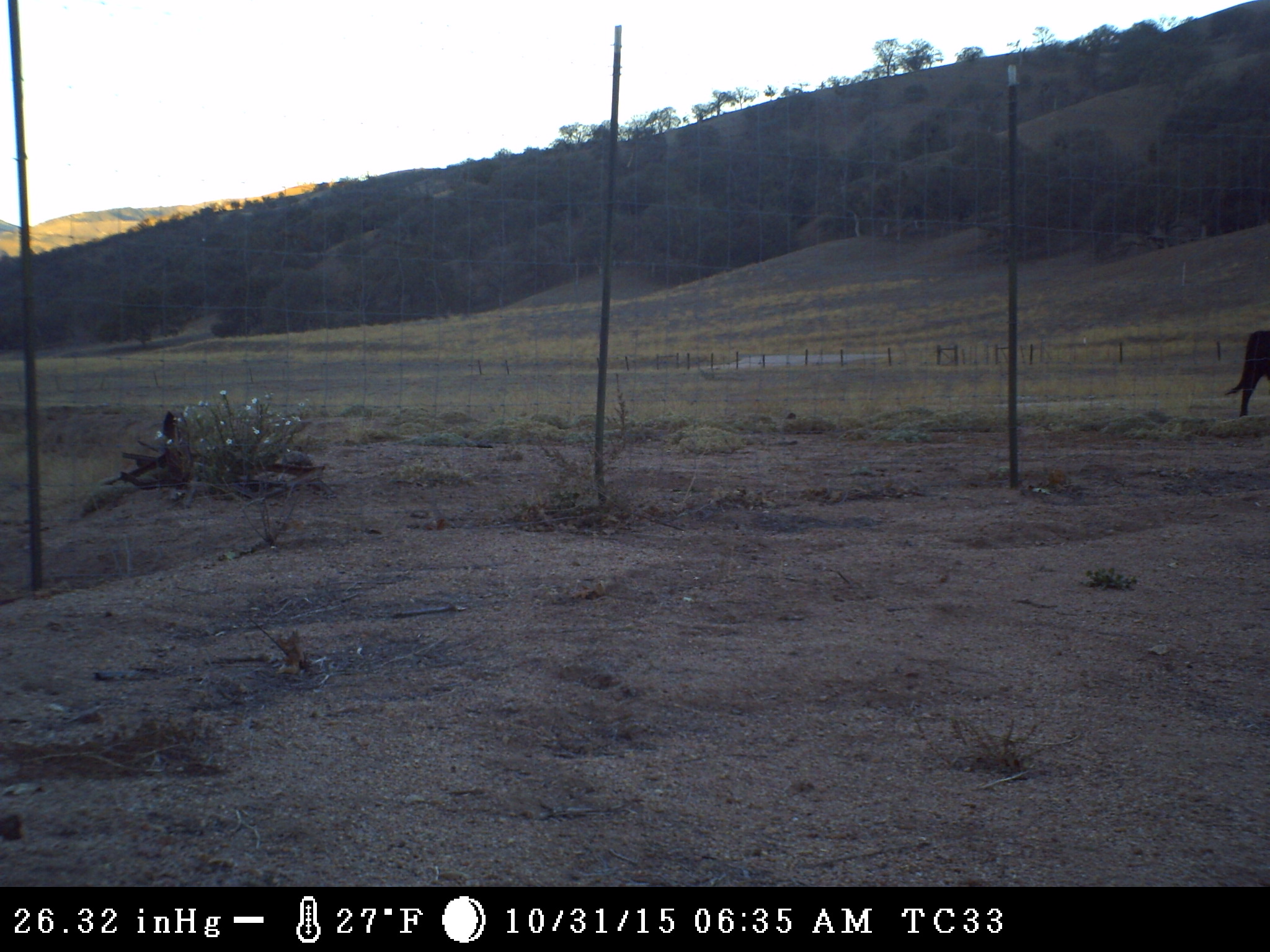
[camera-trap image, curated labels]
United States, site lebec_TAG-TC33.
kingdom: Animalia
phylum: Chordata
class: Mammalia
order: Artiodactyla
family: Bovidae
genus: Bos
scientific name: Bos taurus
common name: domestic cow